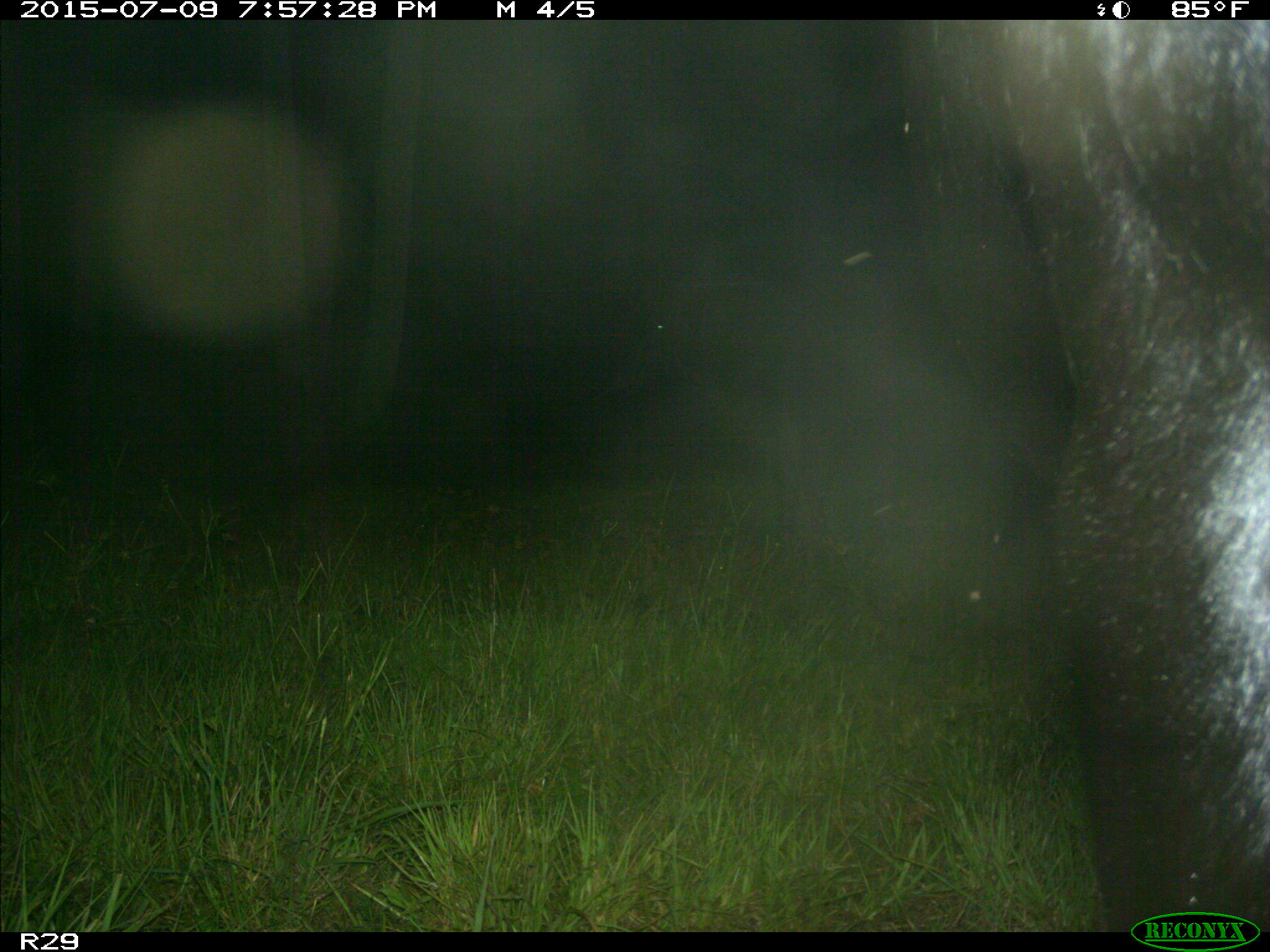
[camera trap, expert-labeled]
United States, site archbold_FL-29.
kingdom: Animalia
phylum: Chordata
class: Mammalia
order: Artiodactyla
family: Bovidae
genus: Bos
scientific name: Bos taurus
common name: domestic cow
Bos taurus (domestic cow).